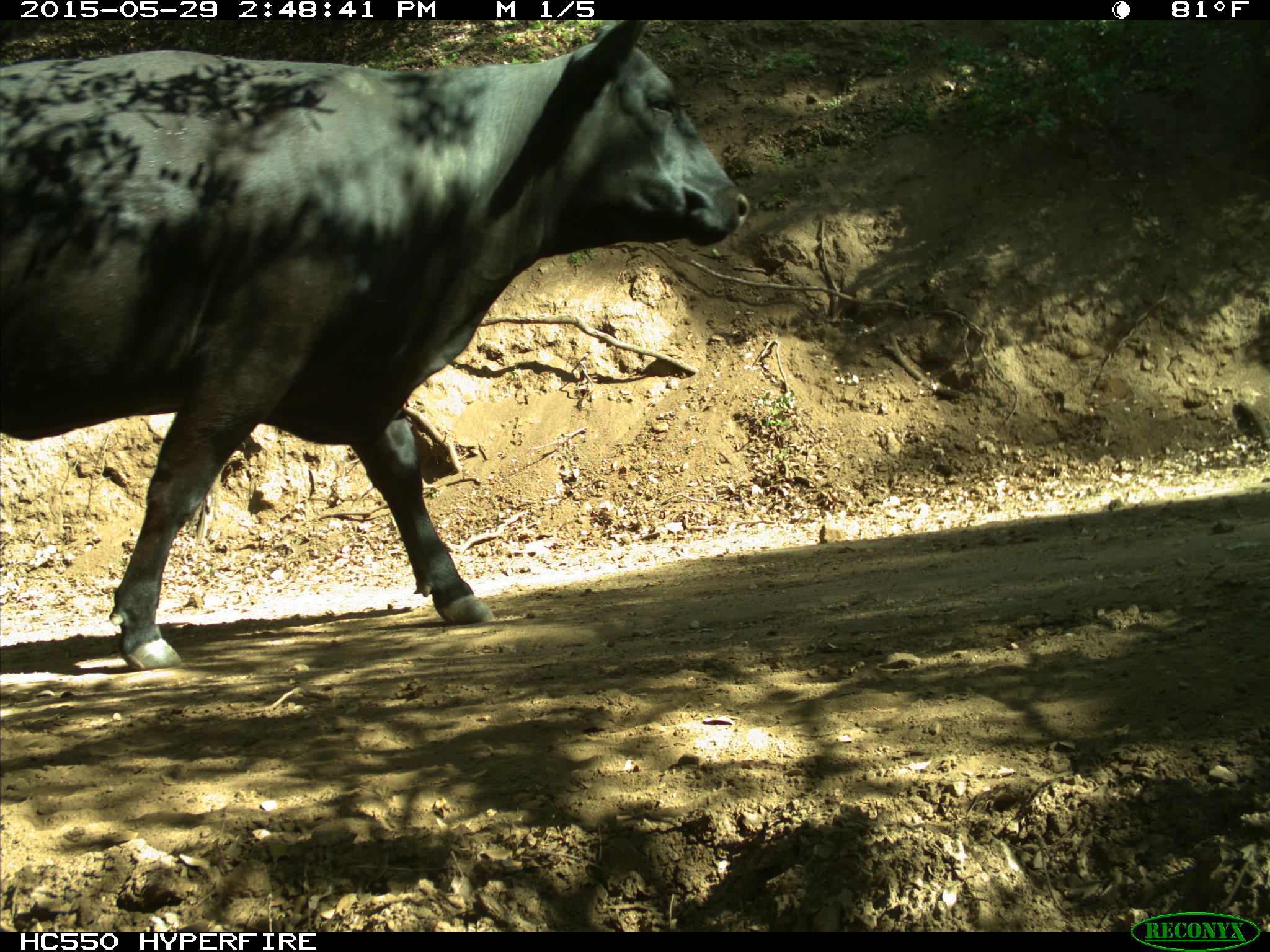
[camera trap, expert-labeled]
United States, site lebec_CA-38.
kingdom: Animalia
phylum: Chordata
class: Mammalia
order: Artiodactyla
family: Bovidae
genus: Bos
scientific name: Bos taurus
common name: domestic cow